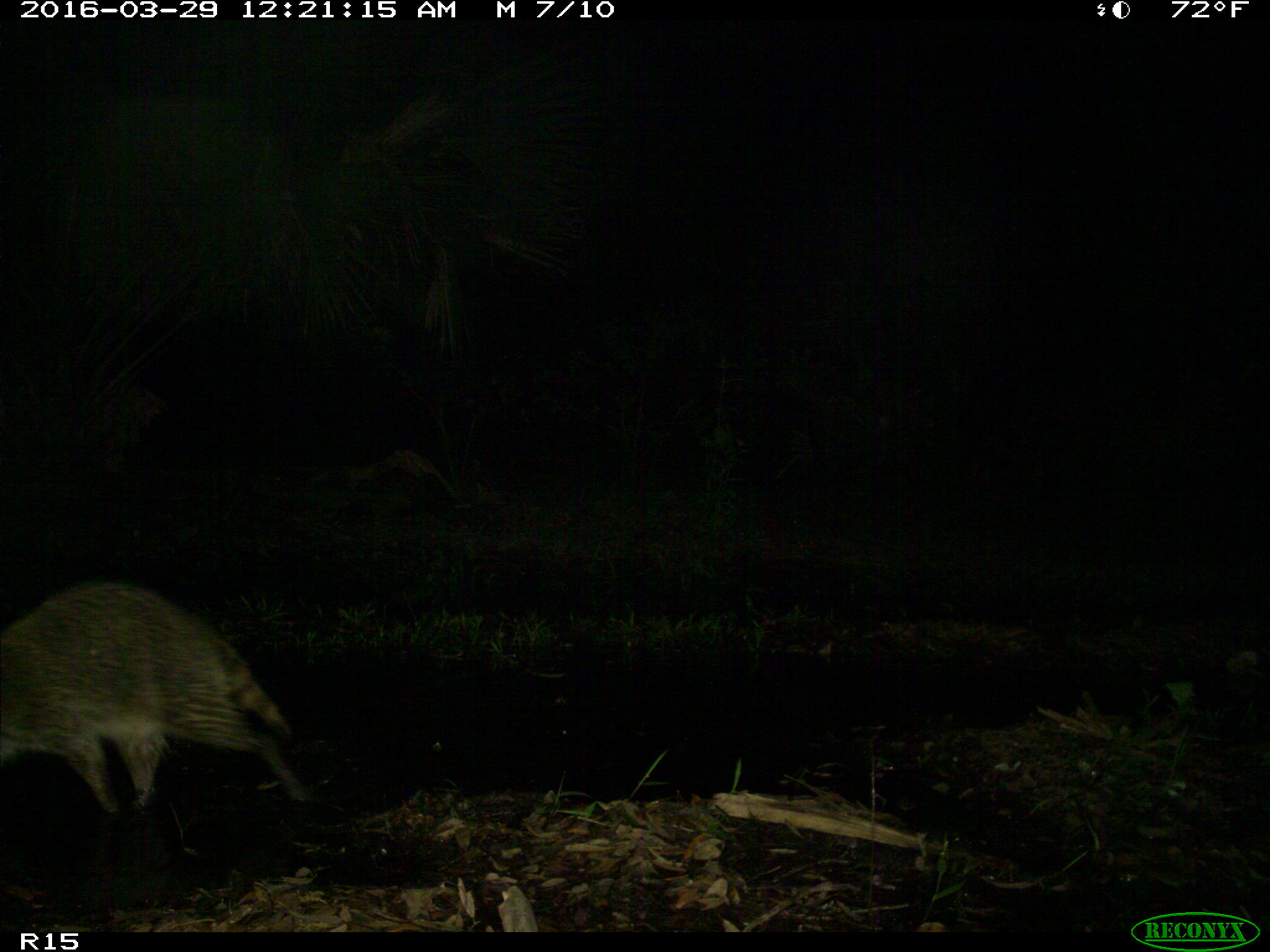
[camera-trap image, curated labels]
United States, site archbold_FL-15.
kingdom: Animalia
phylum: Chordata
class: Mammalia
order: Carnivora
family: Procyonidae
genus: Procyon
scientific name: Procyon lotor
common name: common raccoon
Procyon lotor (common raccoon).